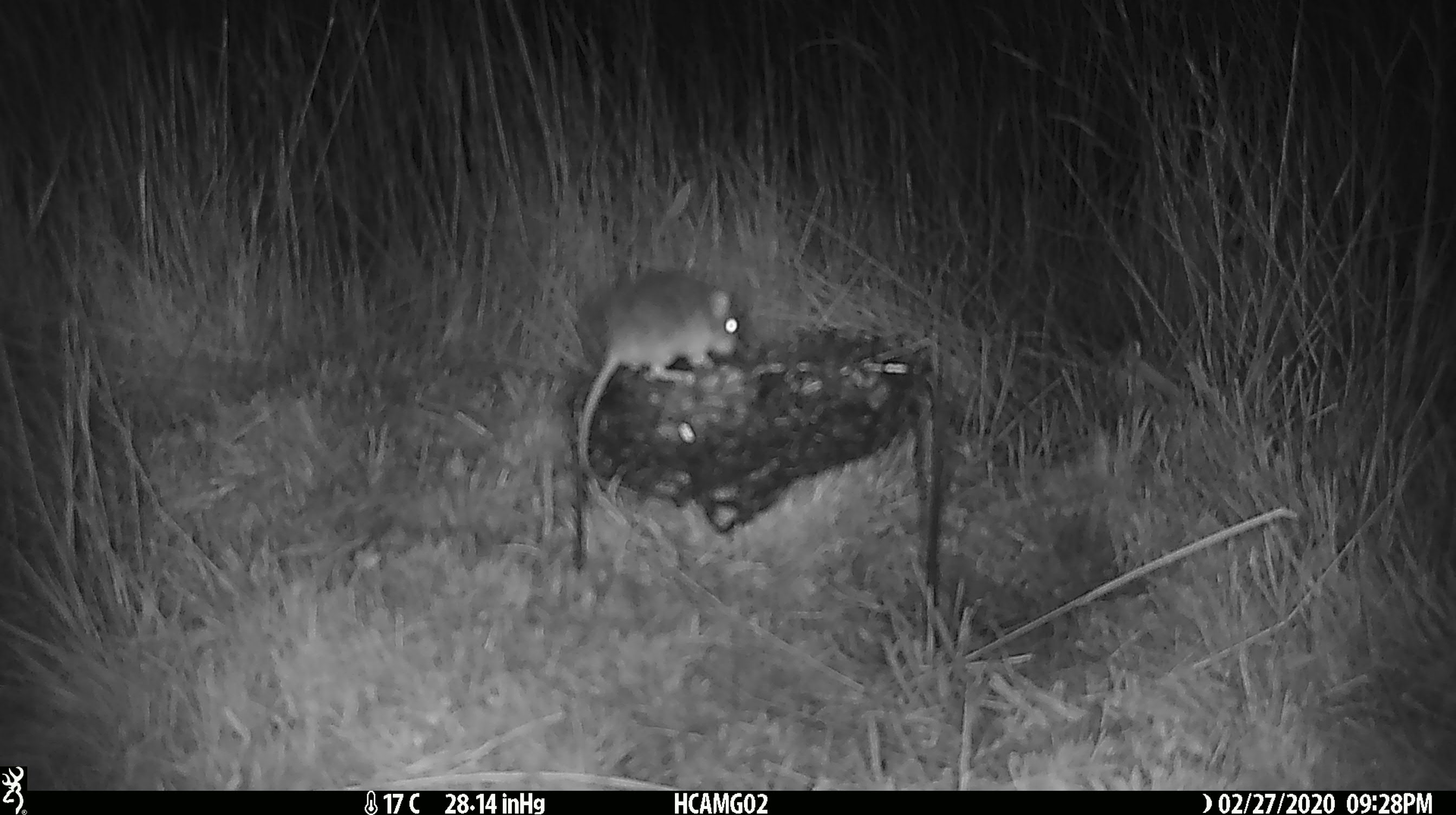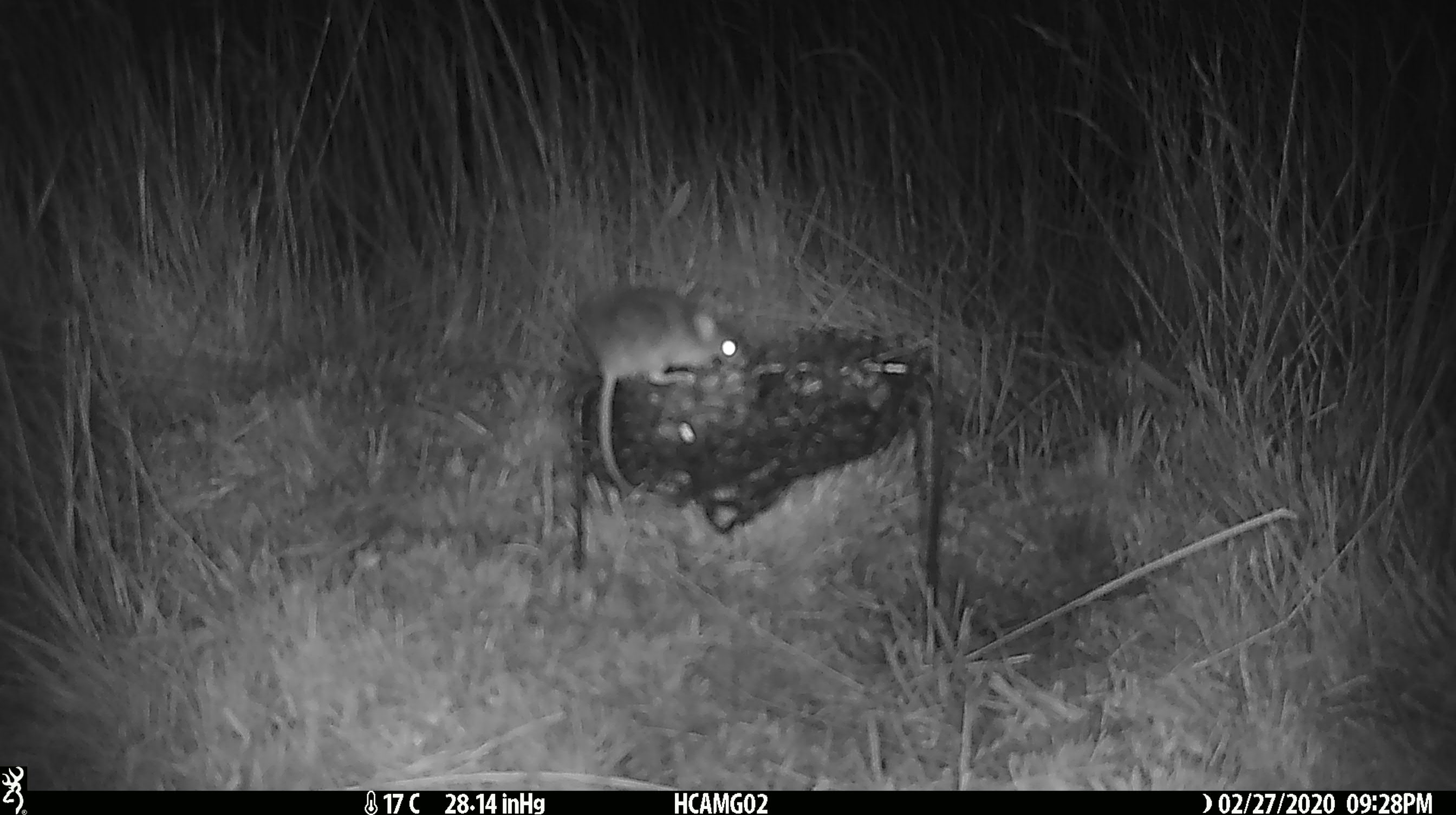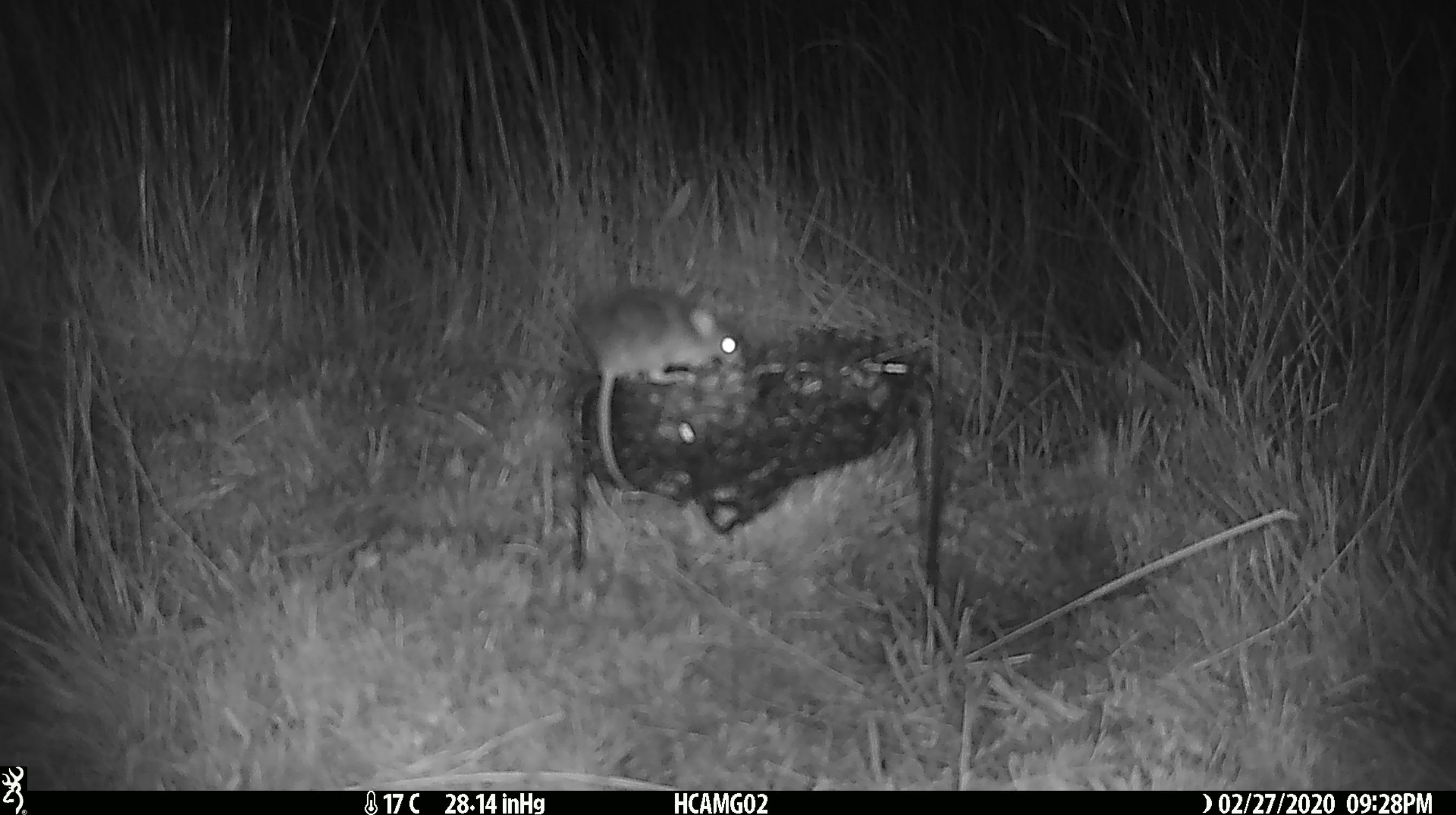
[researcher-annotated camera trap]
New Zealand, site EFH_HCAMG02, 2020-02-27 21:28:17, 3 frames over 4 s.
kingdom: Animalia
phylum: Chordata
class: Mammalia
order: Rodentia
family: Muridae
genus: Mus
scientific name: Mus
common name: mouse